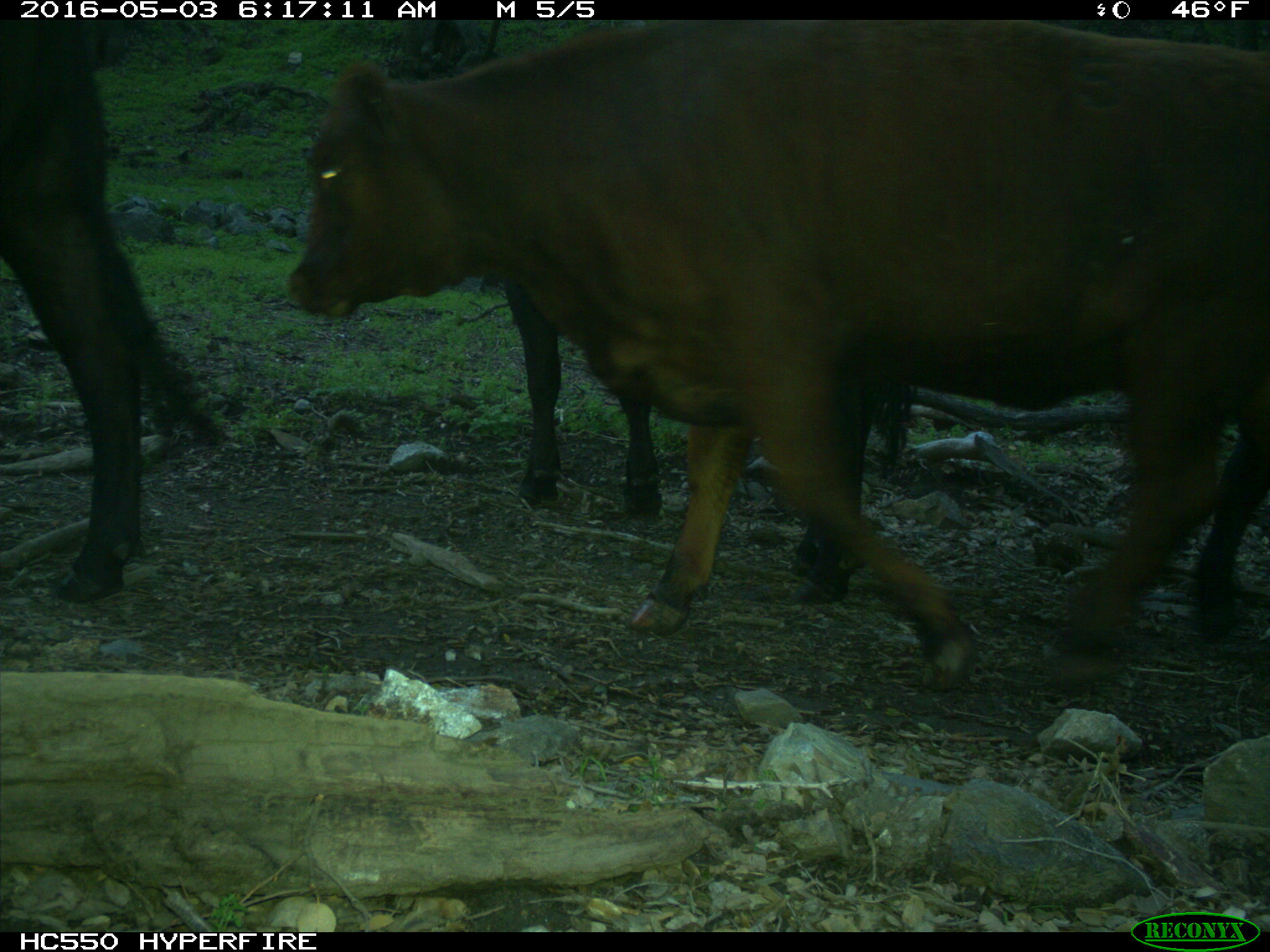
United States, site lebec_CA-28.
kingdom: Animalia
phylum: Chordata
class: Mammalia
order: Artiodactyla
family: Bovidae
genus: Bos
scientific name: Bos taurus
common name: domestic cow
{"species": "Bos taurus (domestic cow)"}